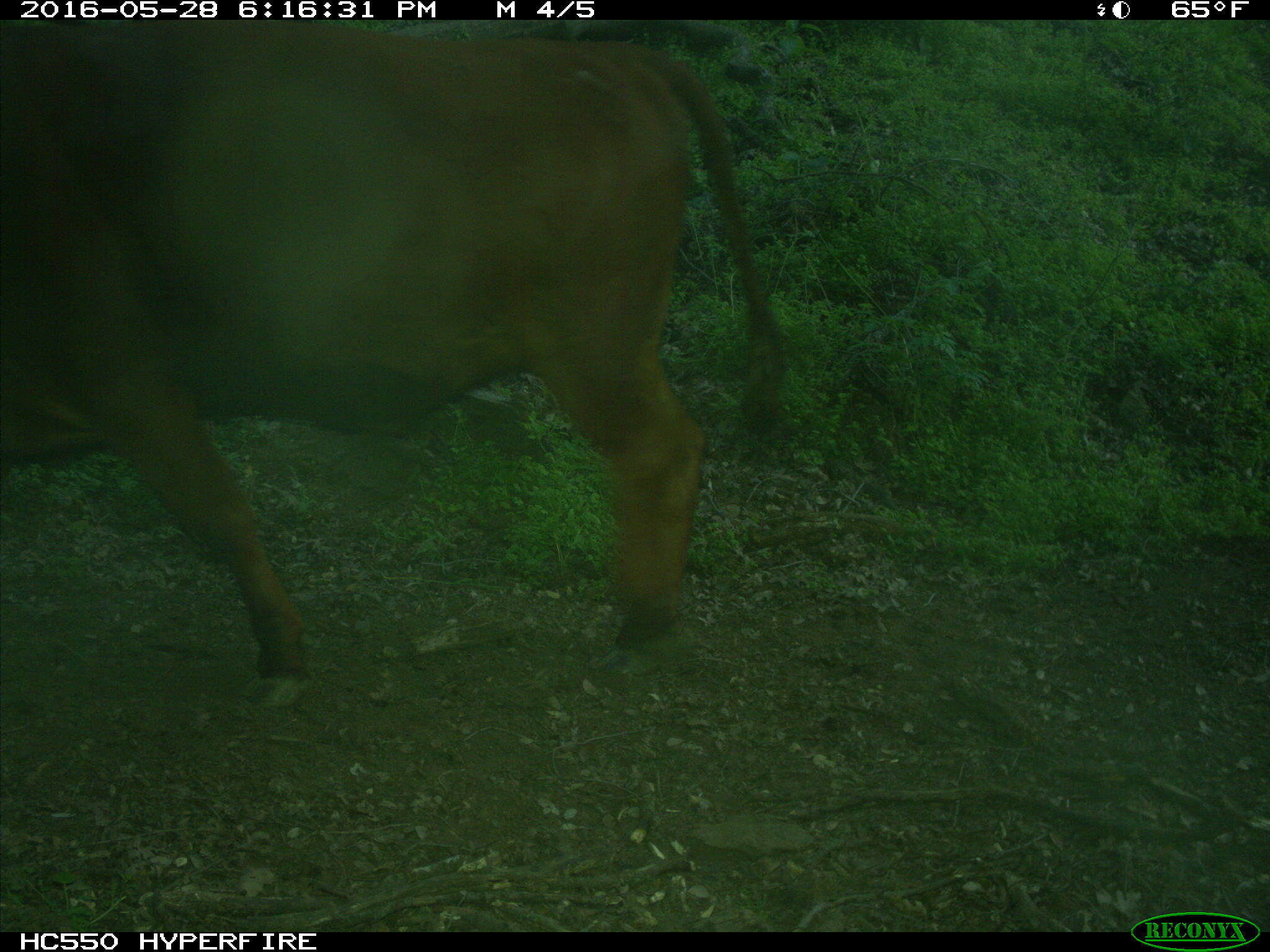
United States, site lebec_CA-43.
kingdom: Animalia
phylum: Chordata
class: Mammalia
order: Artiodactyla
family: Bovidae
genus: Bos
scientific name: Bos taurus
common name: domestic cow